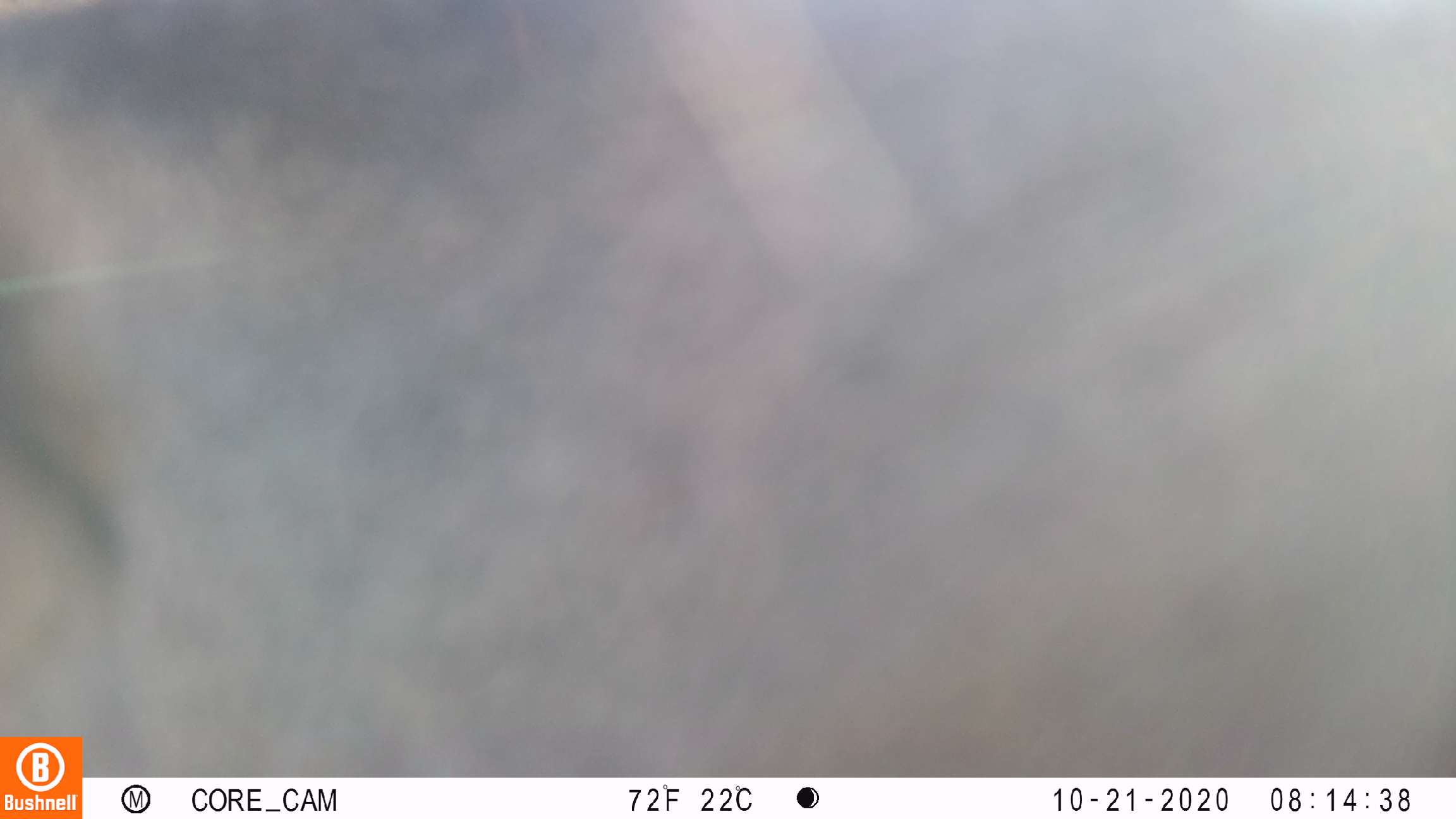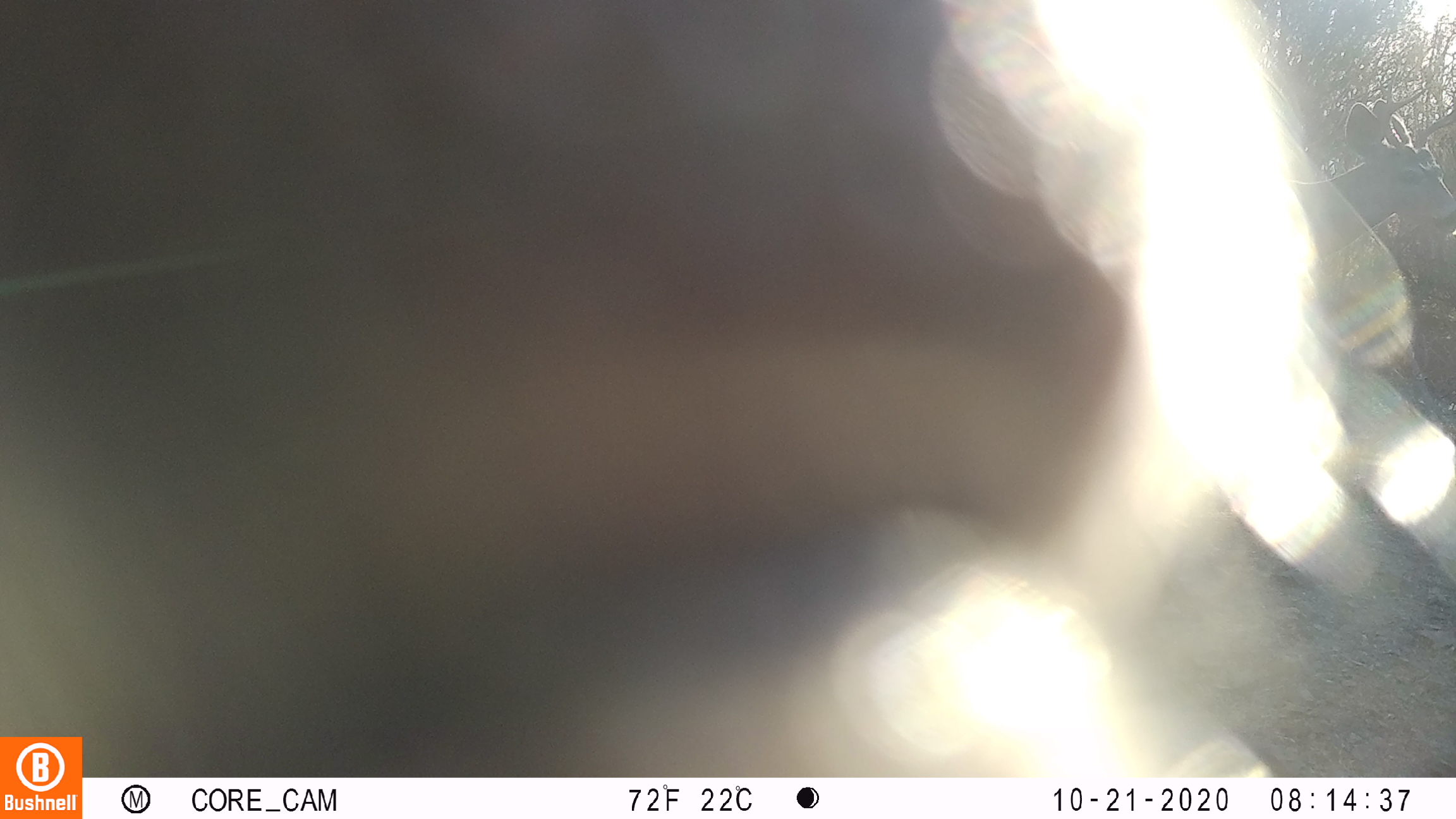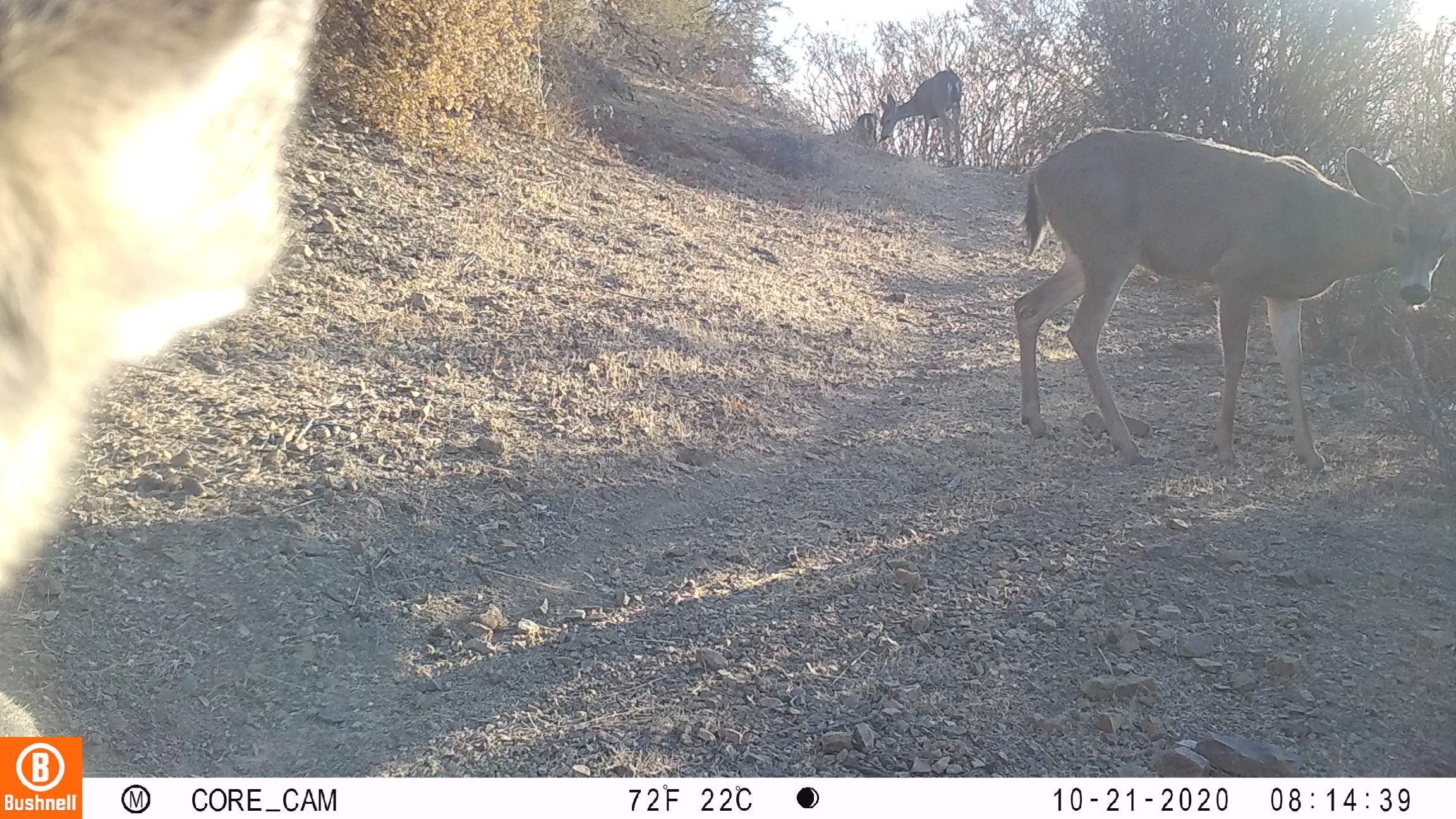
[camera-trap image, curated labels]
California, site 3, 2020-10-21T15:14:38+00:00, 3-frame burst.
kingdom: Animalia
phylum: Chordata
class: Mammalia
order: Artiodactyla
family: Cervidae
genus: Odocoileus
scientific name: Odocoileus hemionus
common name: mule deer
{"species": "mule deer (Odocoileus hemionus)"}